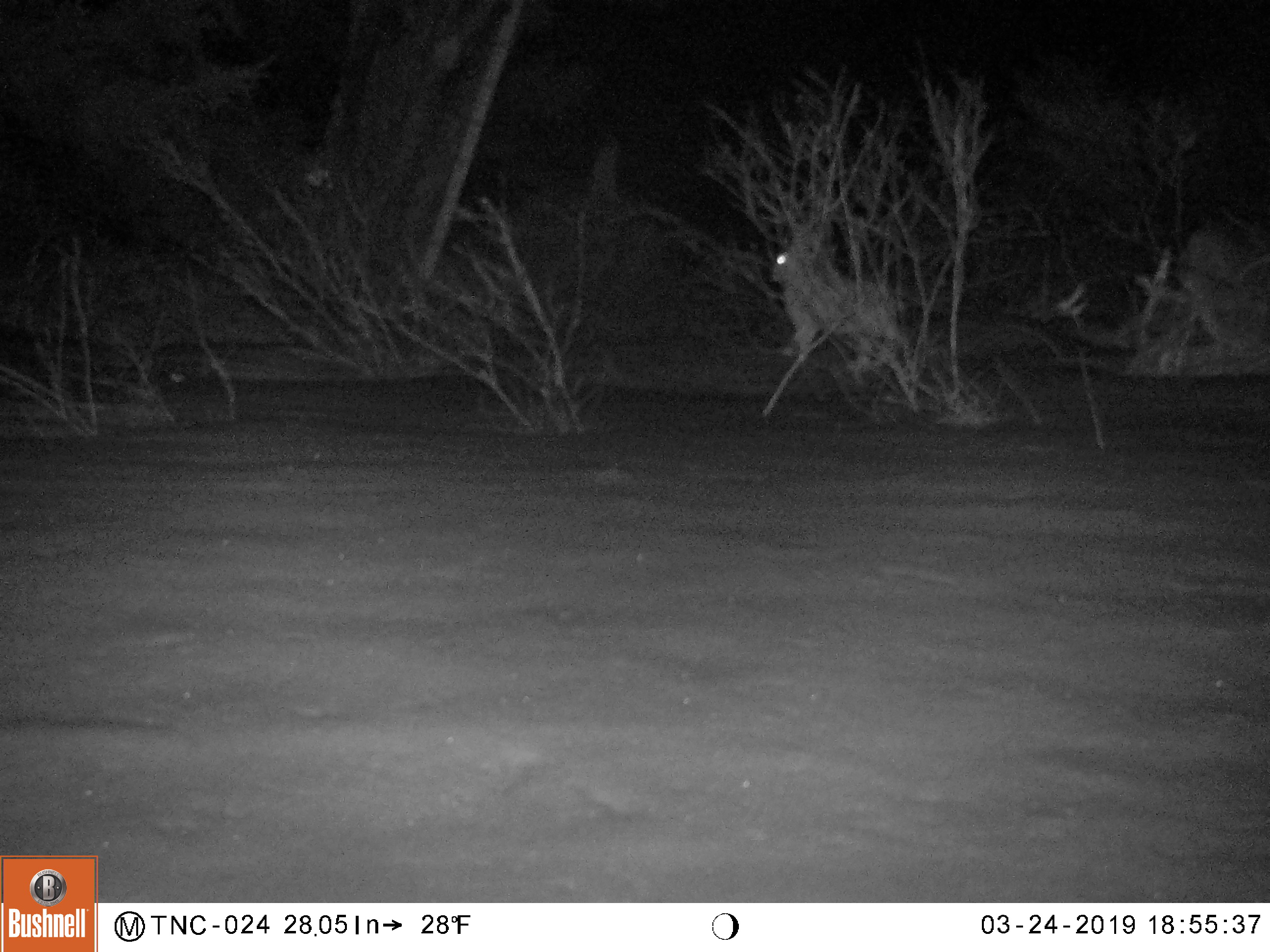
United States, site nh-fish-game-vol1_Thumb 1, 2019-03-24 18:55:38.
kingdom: Animalia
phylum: Chordata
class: Mammalia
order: Lagomorpha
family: Leporidae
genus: Lepus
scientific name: Lepus americanus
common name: snowshoe hare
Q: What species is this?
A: Snowshoe hare (Lepus americanus).